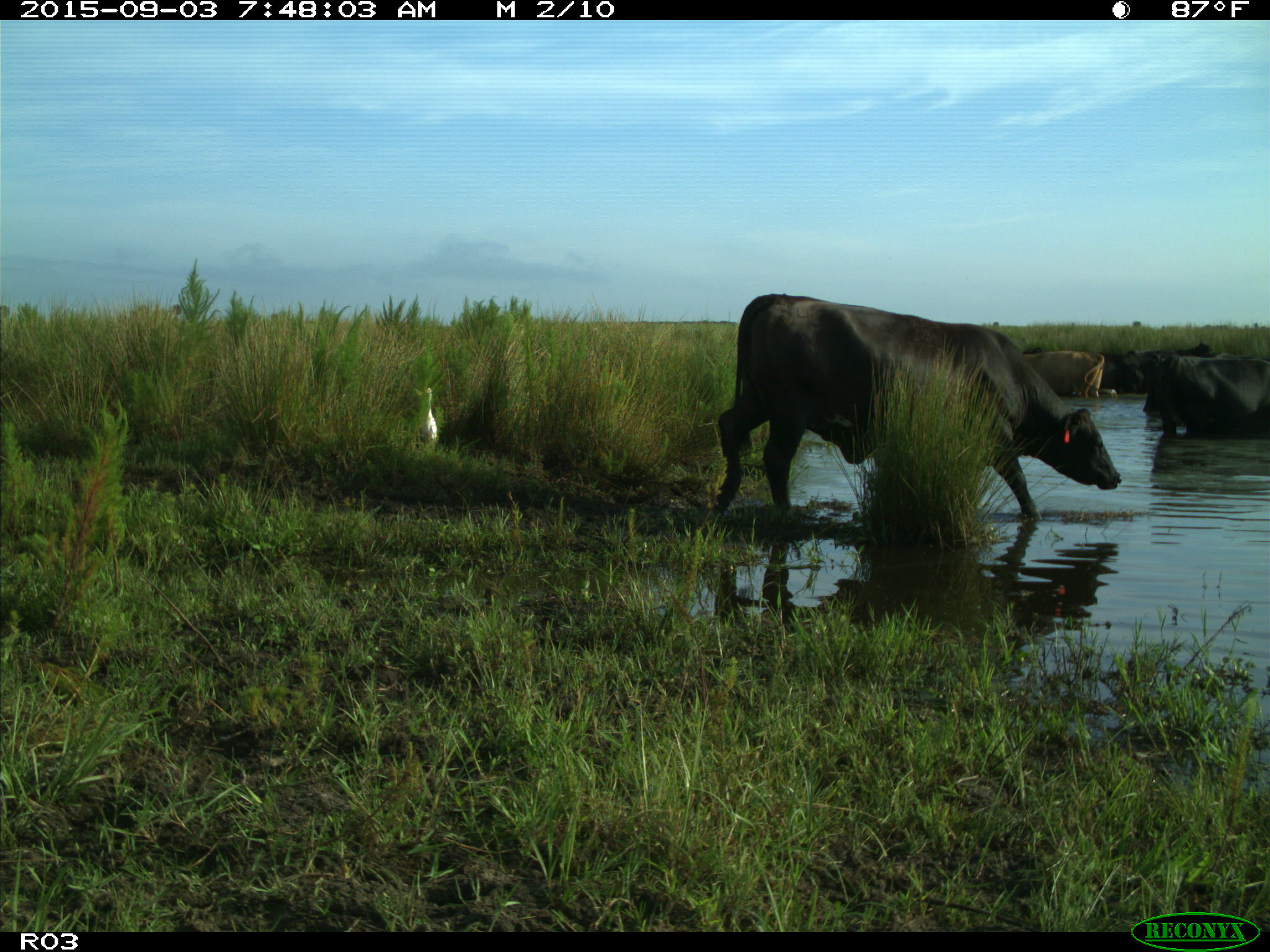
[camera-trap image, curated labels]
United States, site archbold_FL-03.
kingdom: Animalia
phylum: Chordata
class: Mammalia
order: Artiodactyla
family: Bovidae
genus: Bos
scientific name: Bos taurus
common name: domestic cow